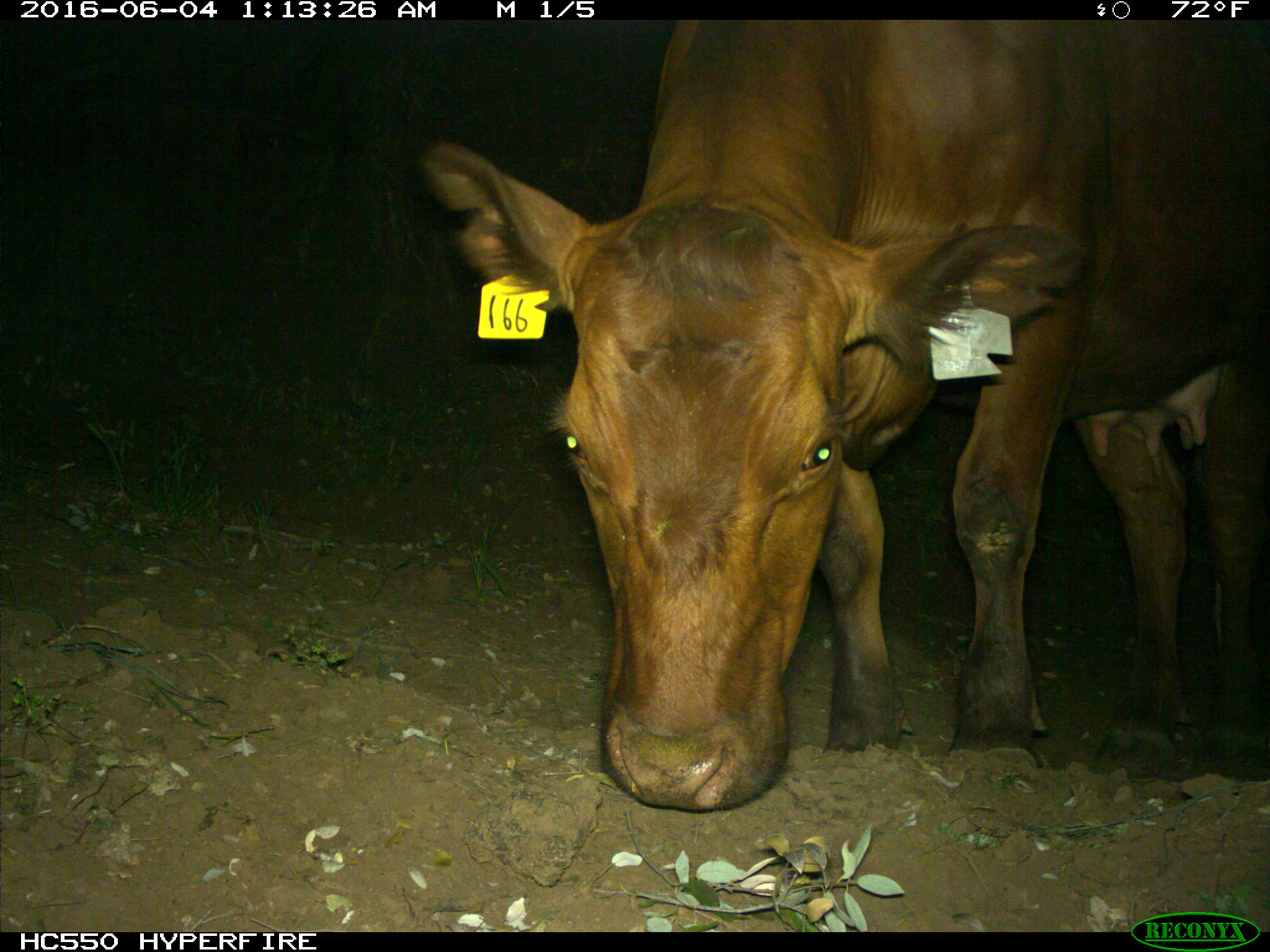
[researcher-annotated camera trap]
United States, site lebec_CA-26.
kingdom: Animalia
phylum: Chordata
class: Mammalia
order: Artiodactyla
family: Bovidae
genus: Bos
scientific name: Bos taurus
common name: domestic cow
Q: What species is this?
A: Bos taurus (domestic cow).